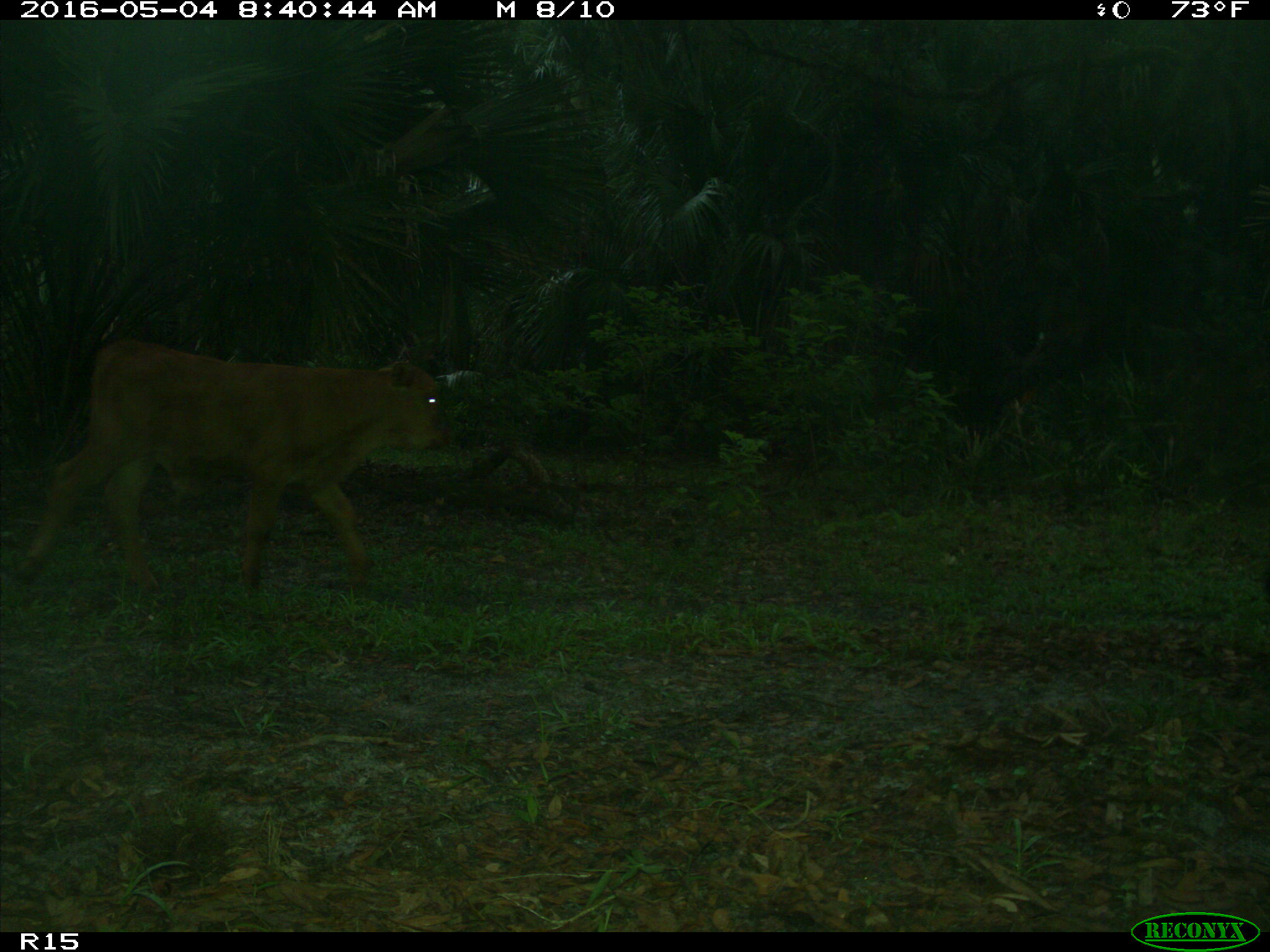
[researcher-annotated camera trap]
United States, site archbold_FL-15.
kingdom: Animalia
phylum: Chordata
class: Mammalia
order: Artiodactyla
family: Bovidae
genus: Bos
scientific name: Bos taurus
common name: domestic cow